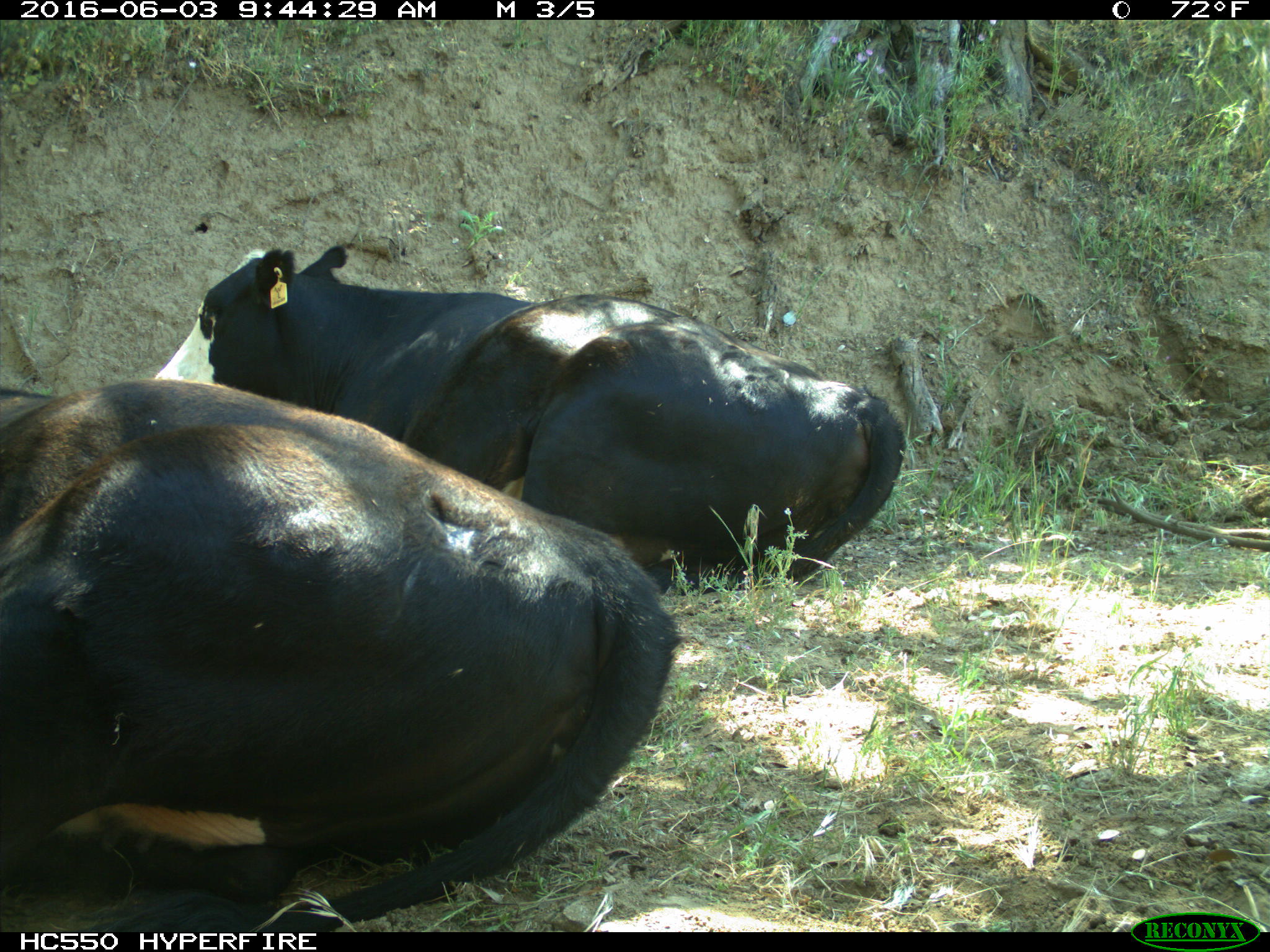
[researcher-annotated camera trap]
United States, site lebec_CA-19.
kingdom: Animalia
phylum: Chordata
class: Mammalia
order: Artiodactyla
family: Bovidae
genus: Bos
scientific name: Bos taurus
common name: domestic cow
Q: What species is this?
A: Bos taurus (domestic cow).